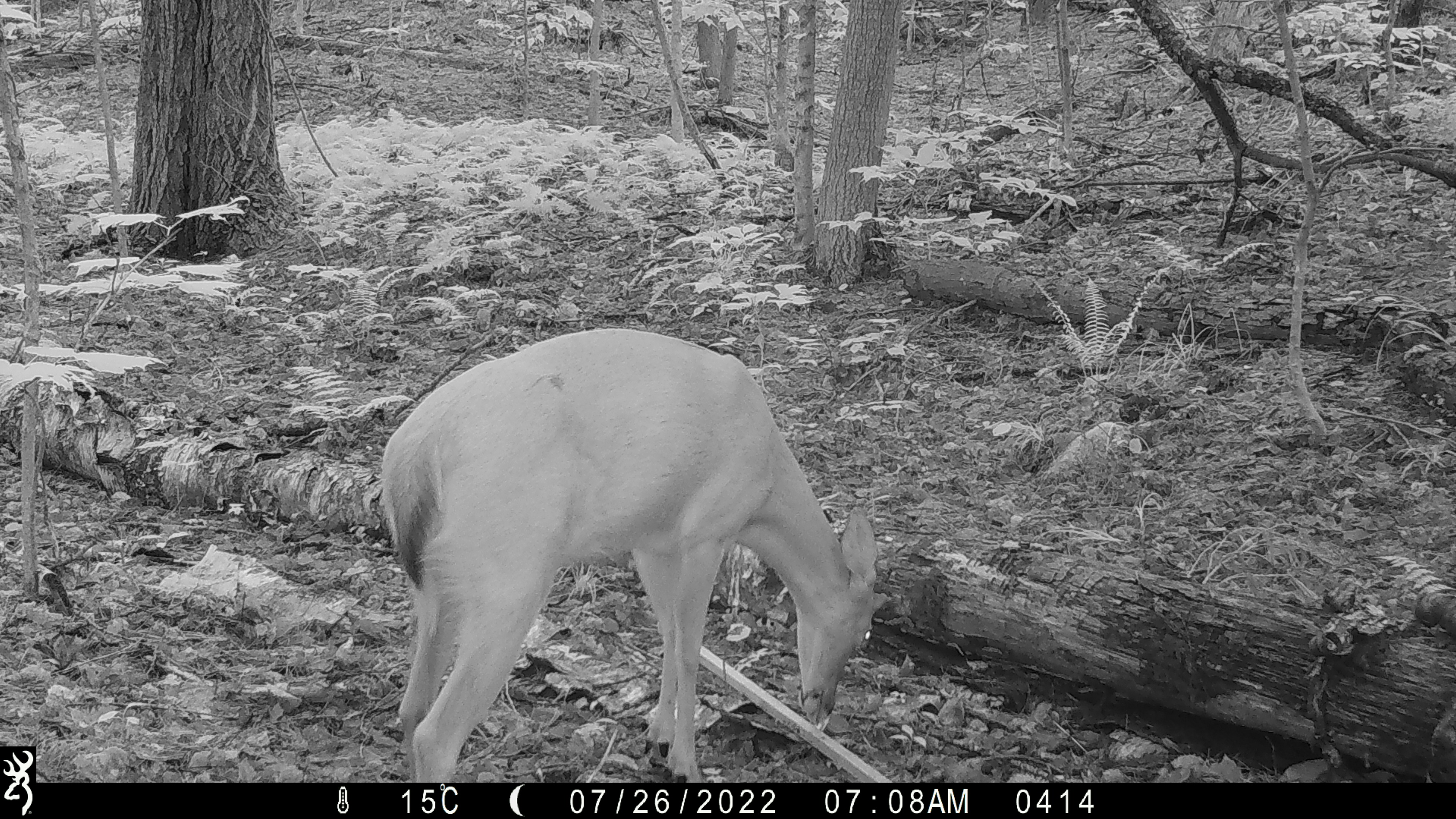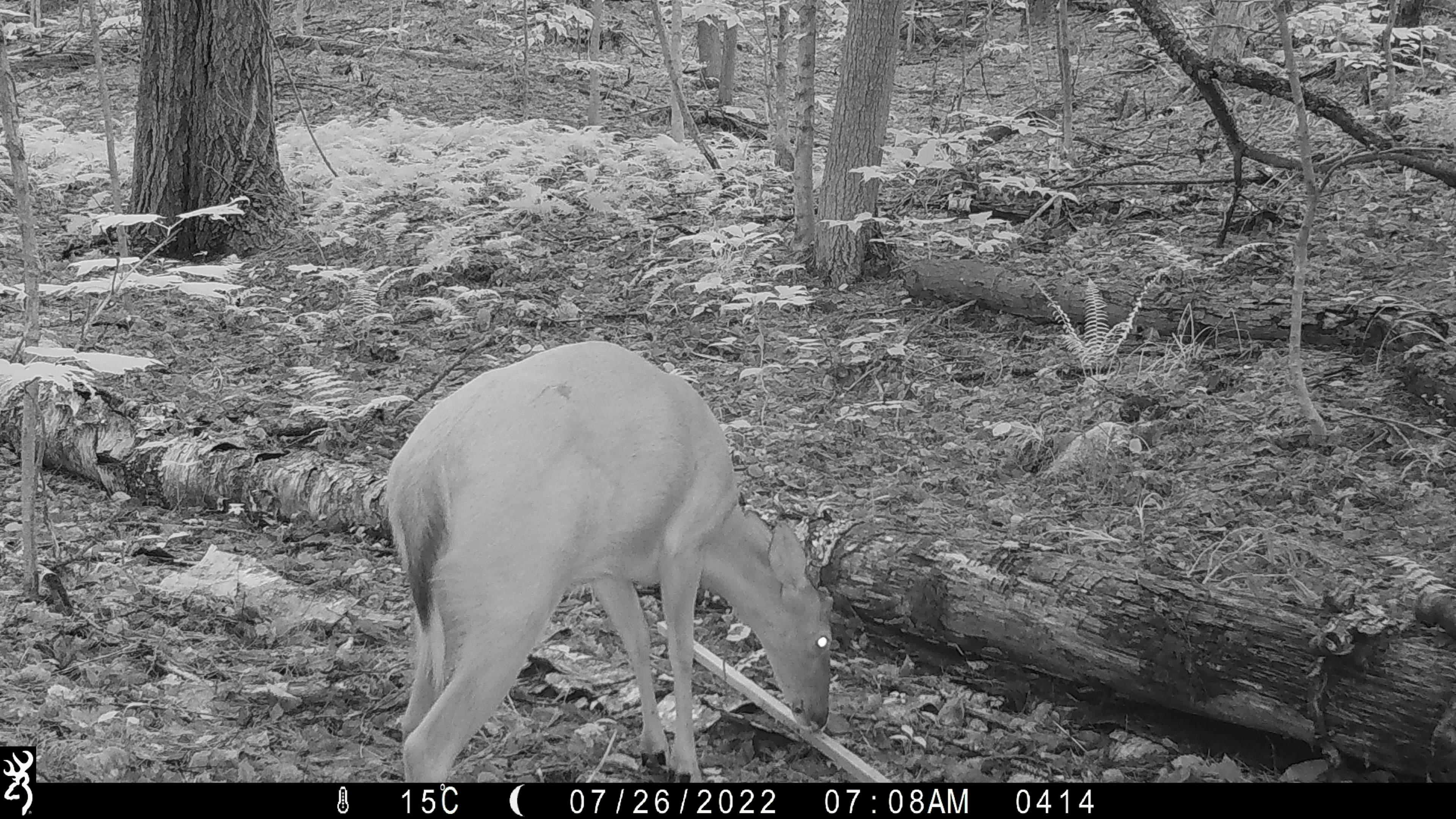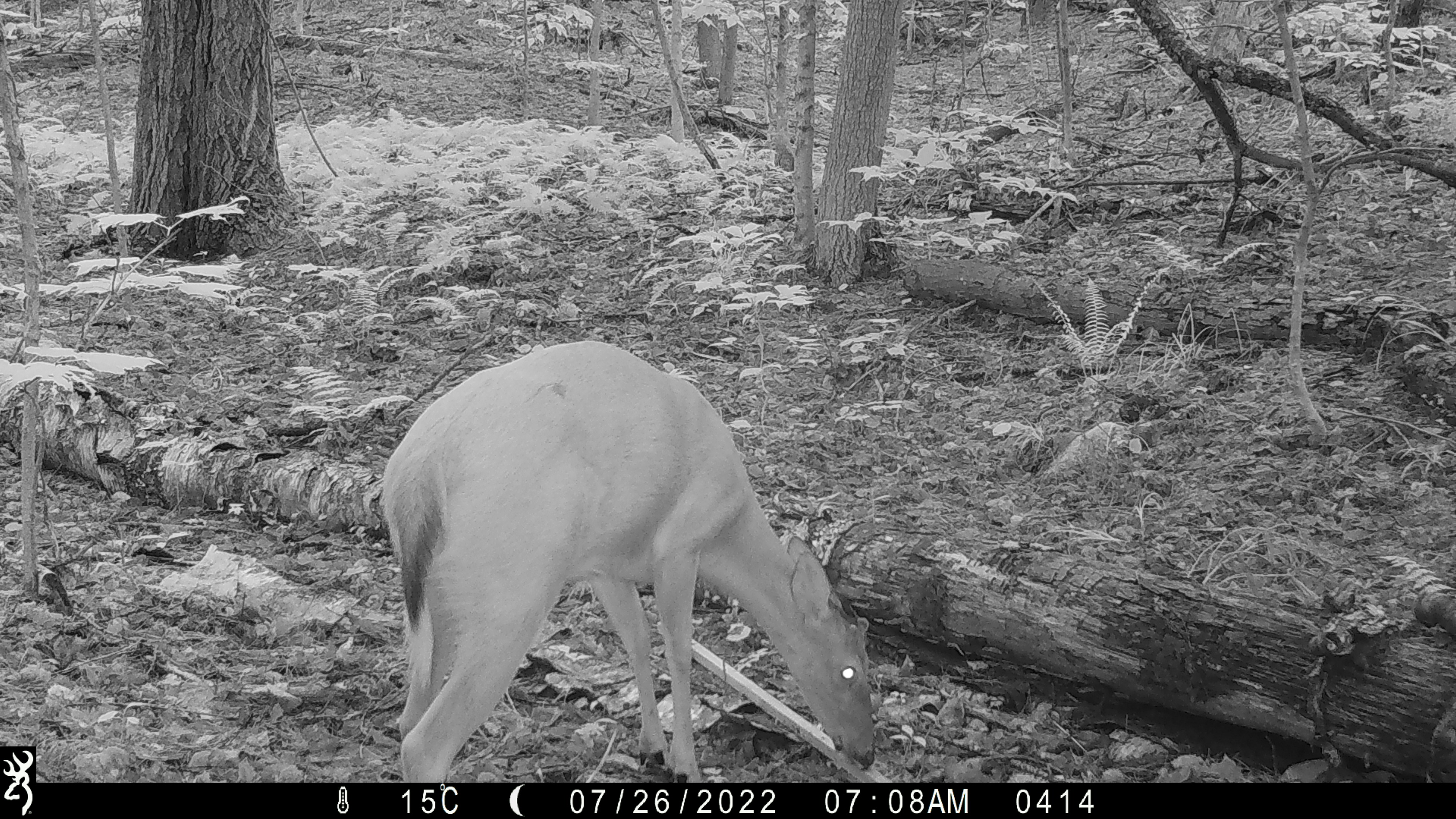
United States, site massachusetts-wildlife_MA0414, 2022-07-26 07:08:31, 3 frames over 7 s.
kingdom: Animalia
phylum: Chordata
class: Mammalia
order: Artiodactyla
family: Cervidae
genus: Odocoileus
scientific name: Odocoileus virginianus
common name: white-tailed deer